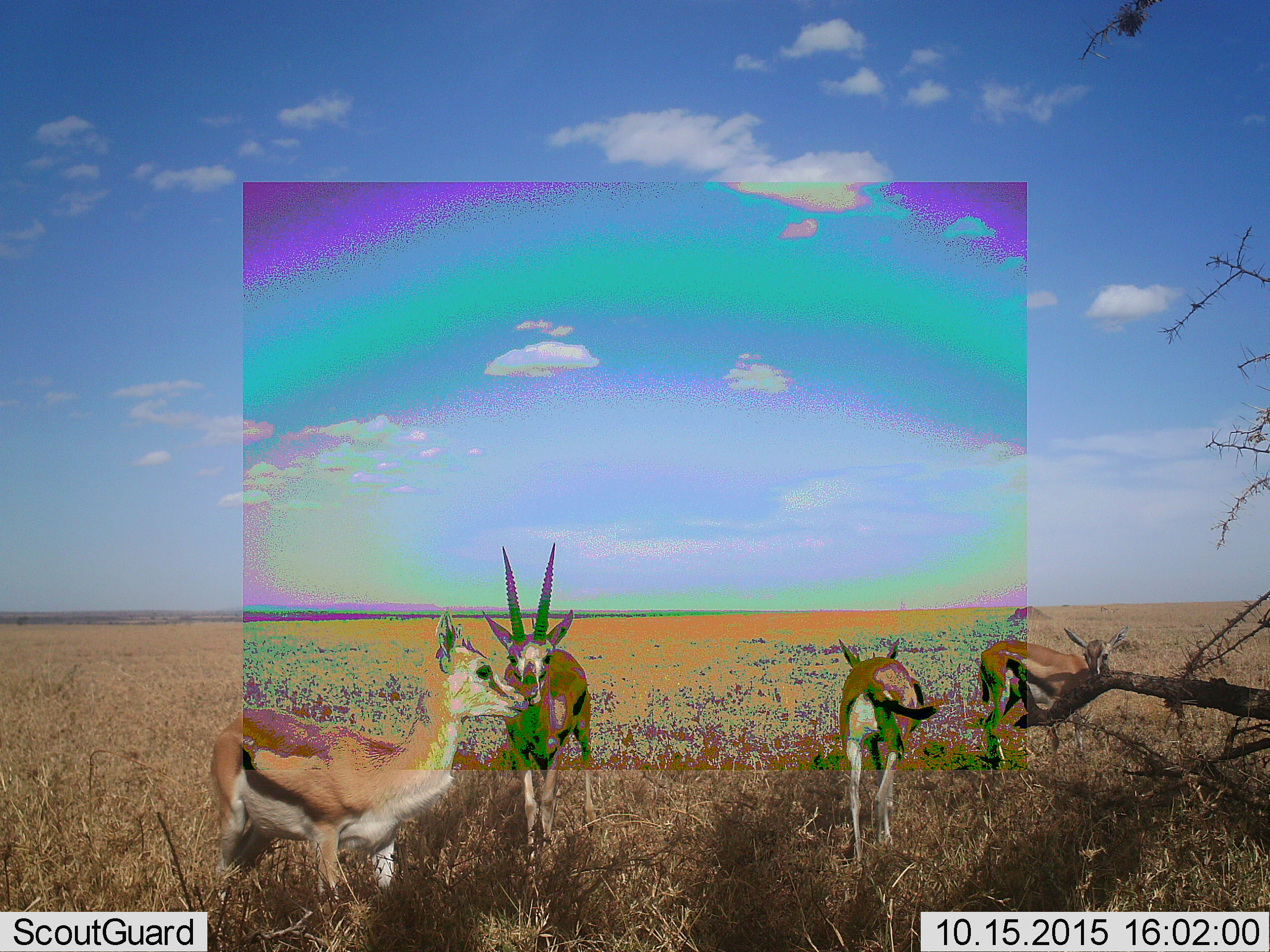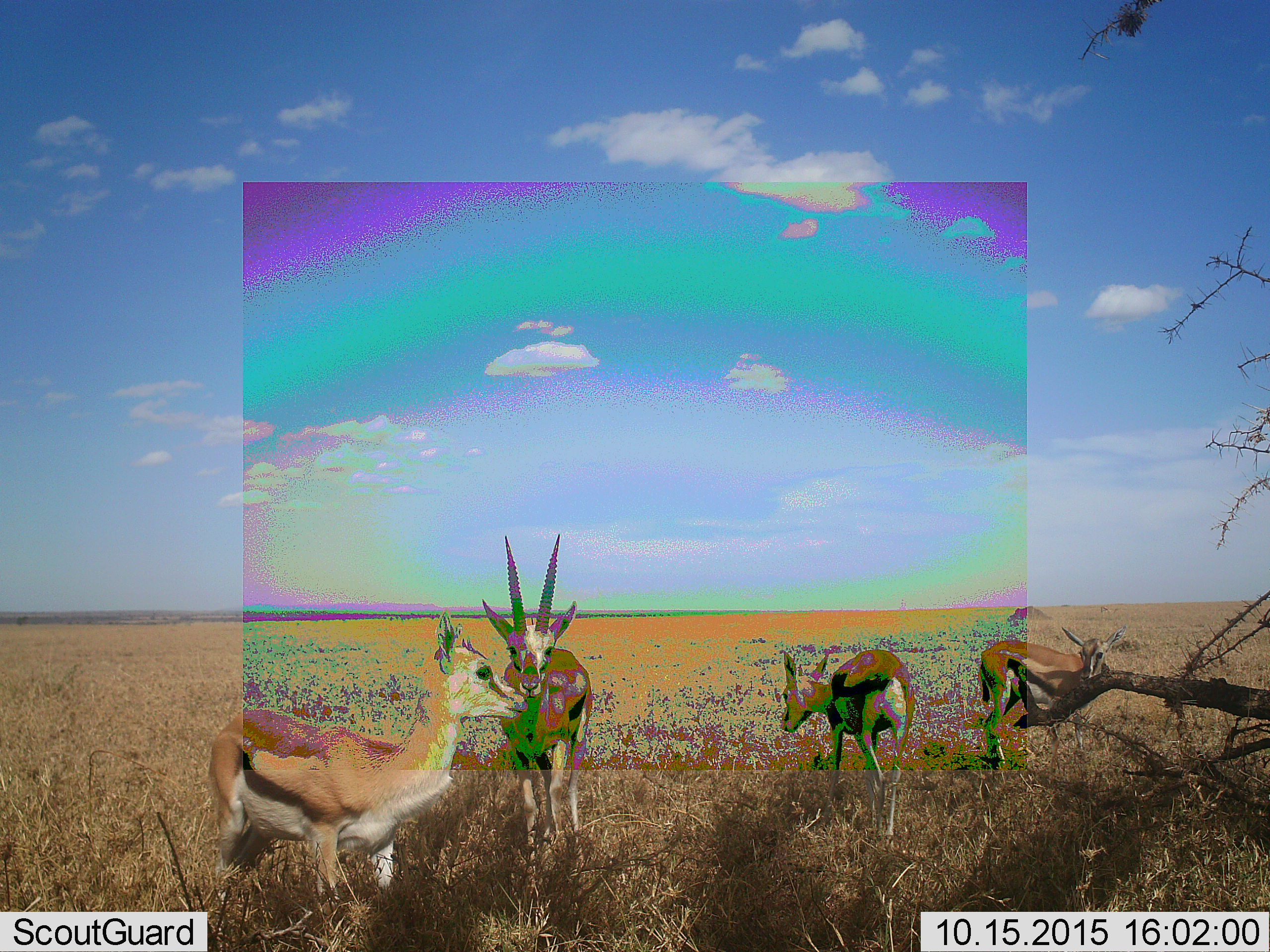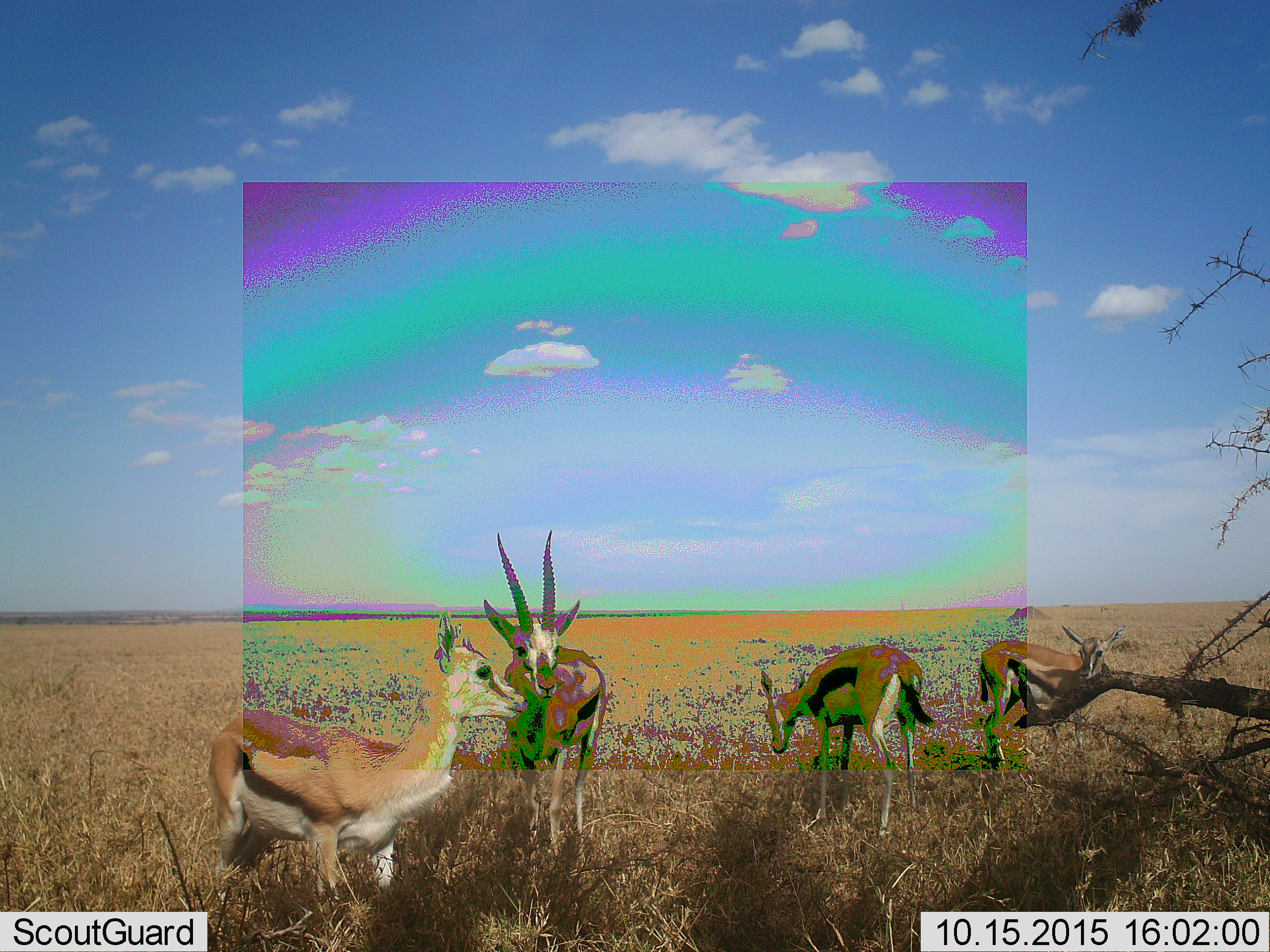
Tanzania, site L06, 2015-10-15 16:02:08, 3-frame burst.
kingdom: Animalia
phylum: Chordata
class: Mammalia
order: Artiodactyla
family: Bovidae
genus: Eudorcas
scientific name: Eudorcas thomsonii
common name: thomson's gazelle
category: gazellethomsons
Gazellethomsons (thomson's gazelle) (Eudorcas thomsonii), count 4. Behavior (volunteer vote fractions): standing 100%, resting 0%, moving 12%, interacting 0%. Young present (vote fraction): 38%. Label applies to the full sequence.